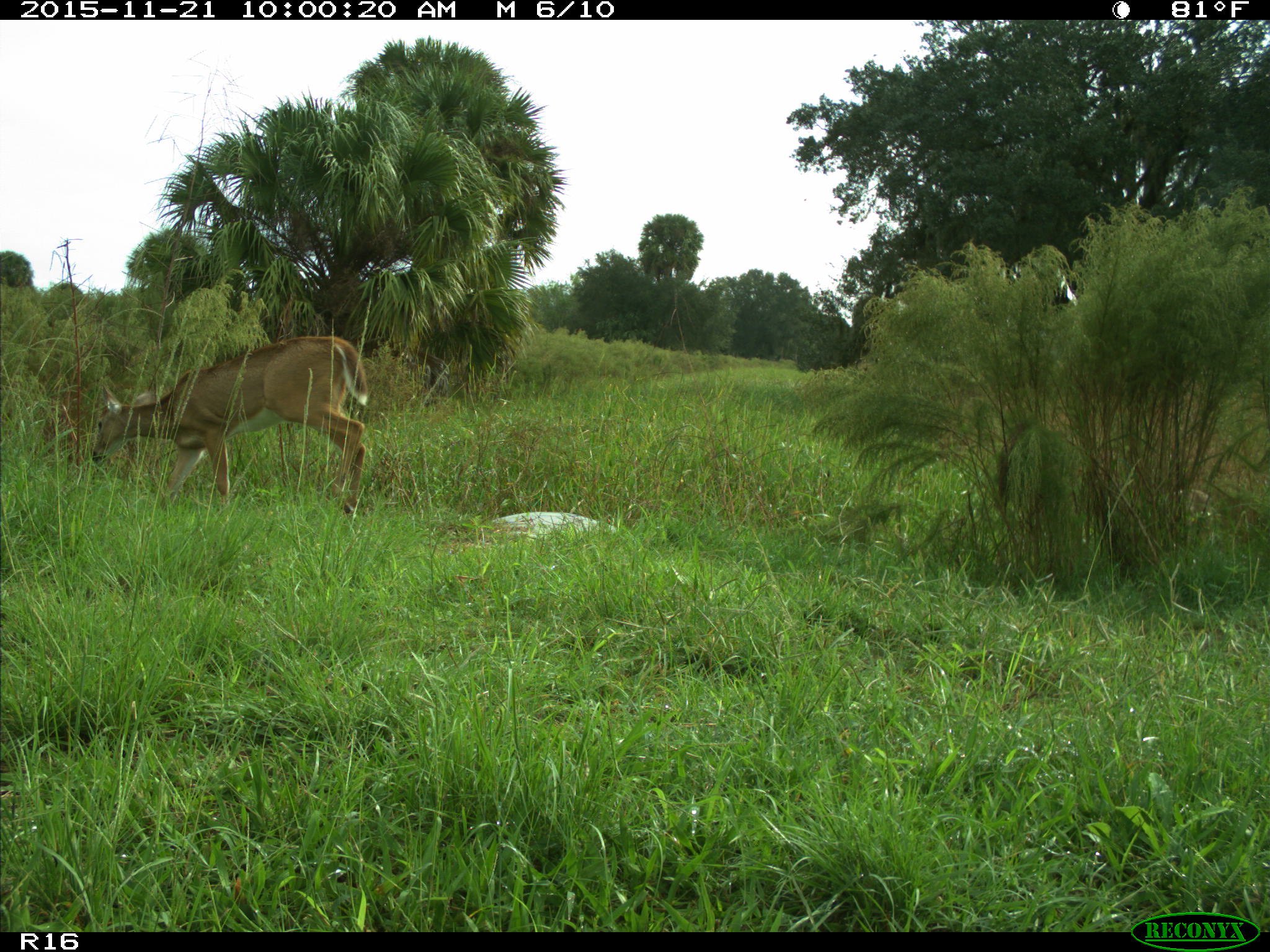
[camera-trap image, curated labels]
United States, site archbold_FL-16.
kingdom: Animalia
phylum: Chordata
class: Mammalia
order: Artiodactyla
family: Cervidae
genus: Odocoileus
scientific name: Odocoileus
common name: deer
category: unidentified deer